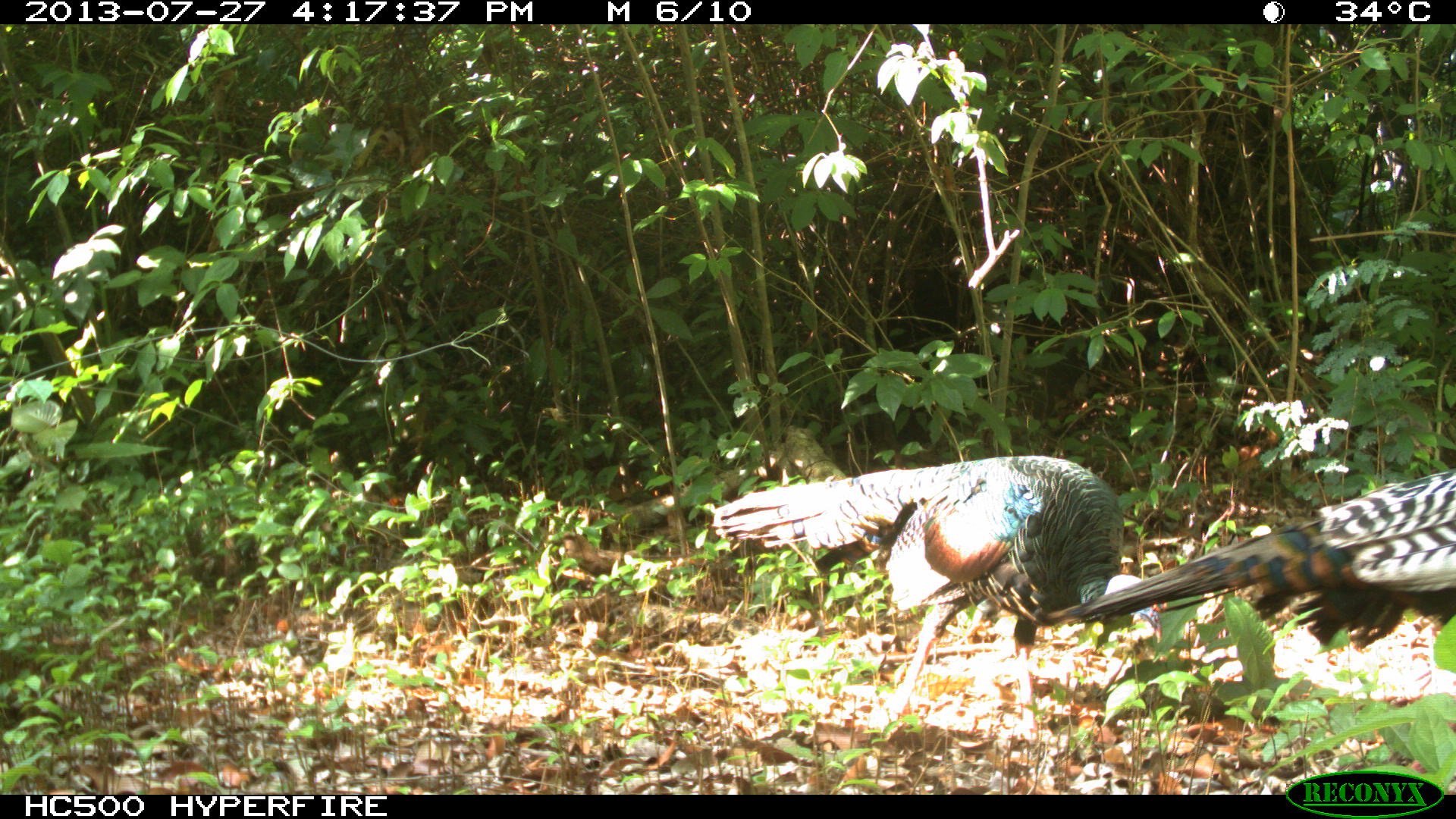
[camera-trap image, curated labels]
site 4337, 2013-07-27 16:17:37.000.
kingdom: Animalia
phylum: Chordata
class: Aves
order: Galliformes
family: Phasianidae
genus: Meleagris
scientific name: Meleagris ocellata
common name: ocellated turkey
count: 2